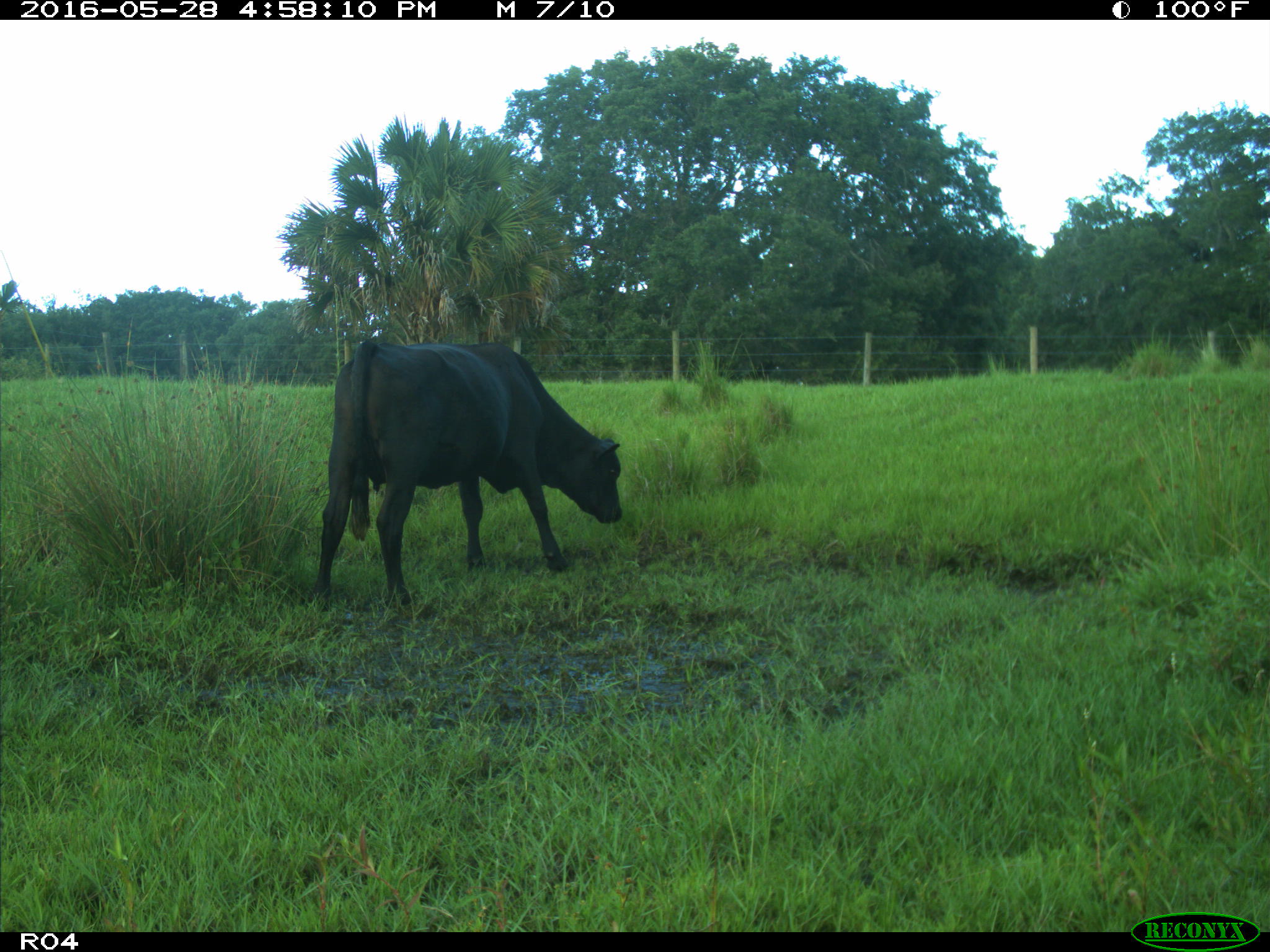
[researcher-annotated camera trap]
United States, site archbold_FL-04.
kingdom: Animalia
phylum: Chordata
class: Mammalia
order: Artiodactyla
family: Bovidae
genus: Bos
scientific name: Bos taurus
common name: domestic cow